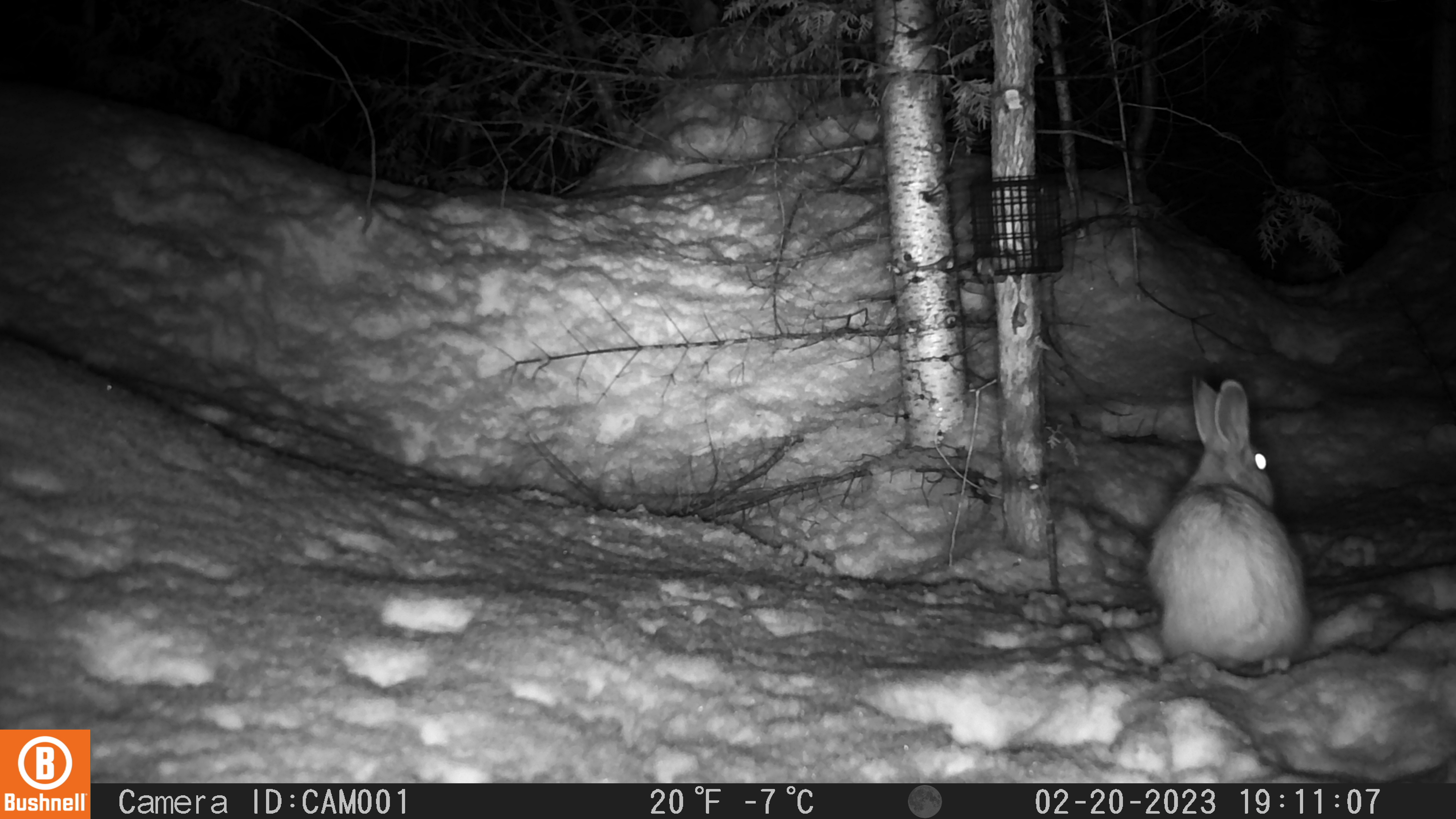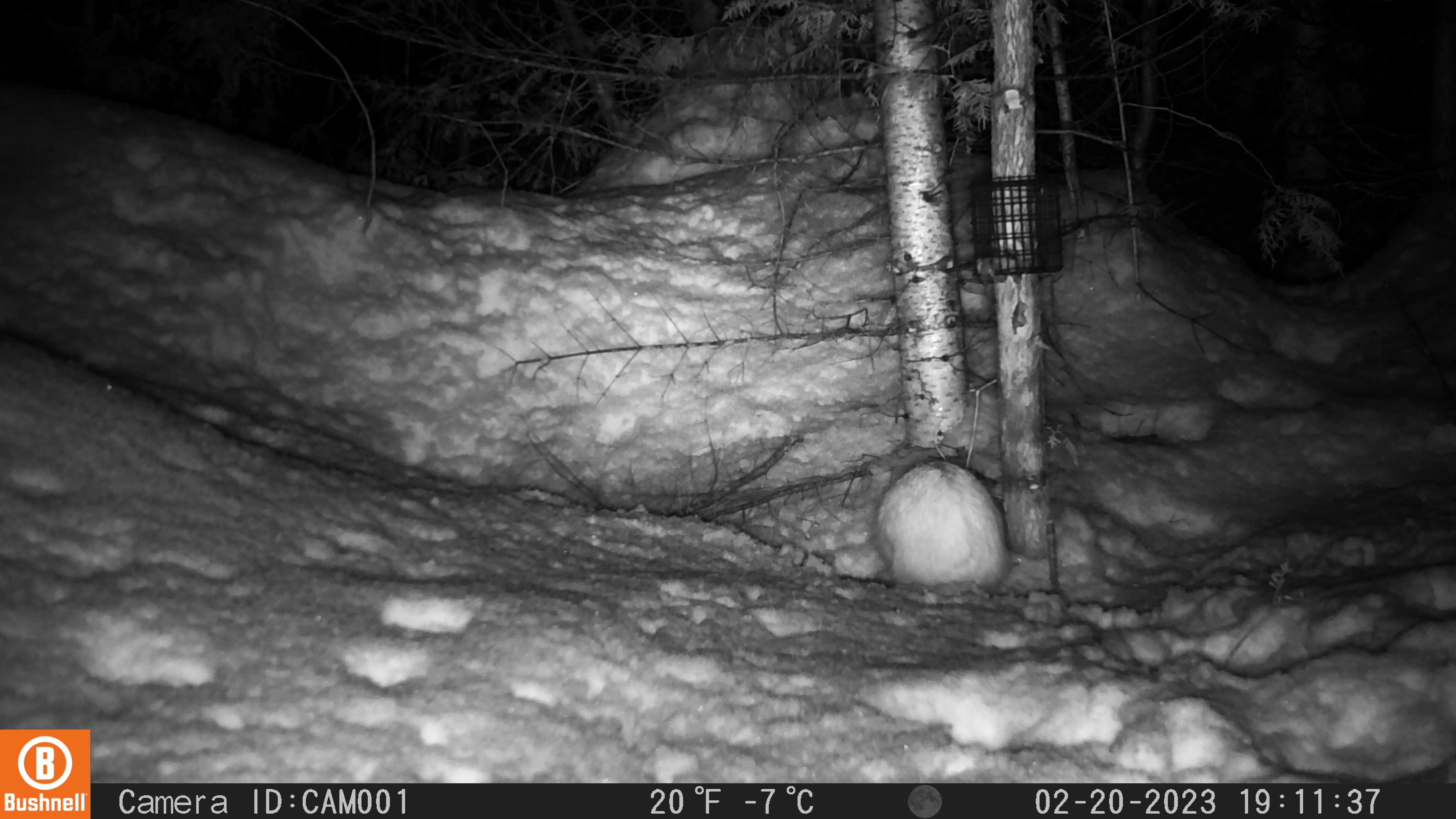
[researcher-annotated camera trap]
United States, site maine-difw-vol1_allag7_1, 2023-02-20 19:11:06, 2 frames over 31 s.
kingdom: Animalia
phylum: Chordata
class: Mammalia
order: Lagomorpha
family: Leporidae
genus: Lepus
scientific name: Lepus americanus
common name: snowshoe hare